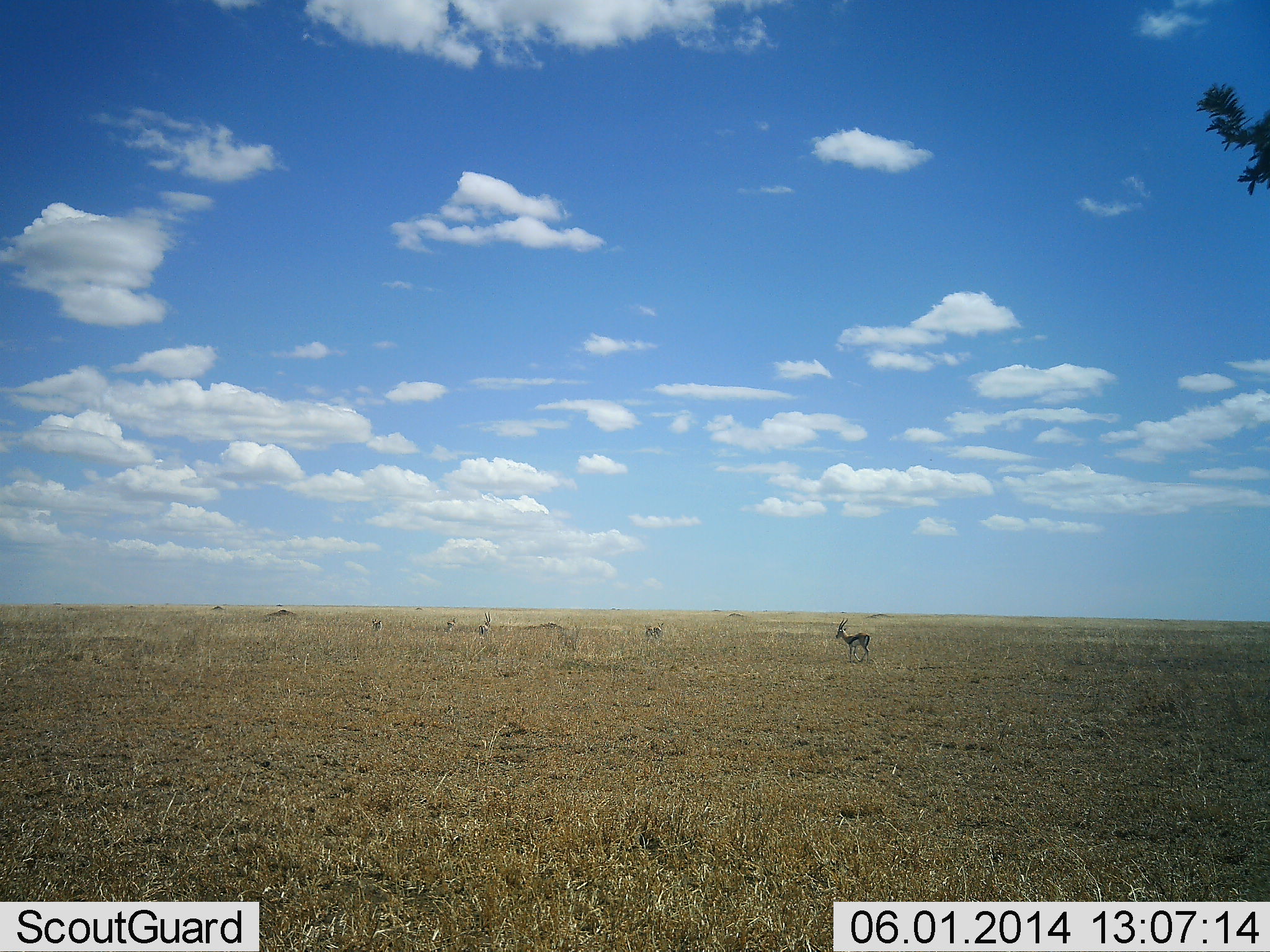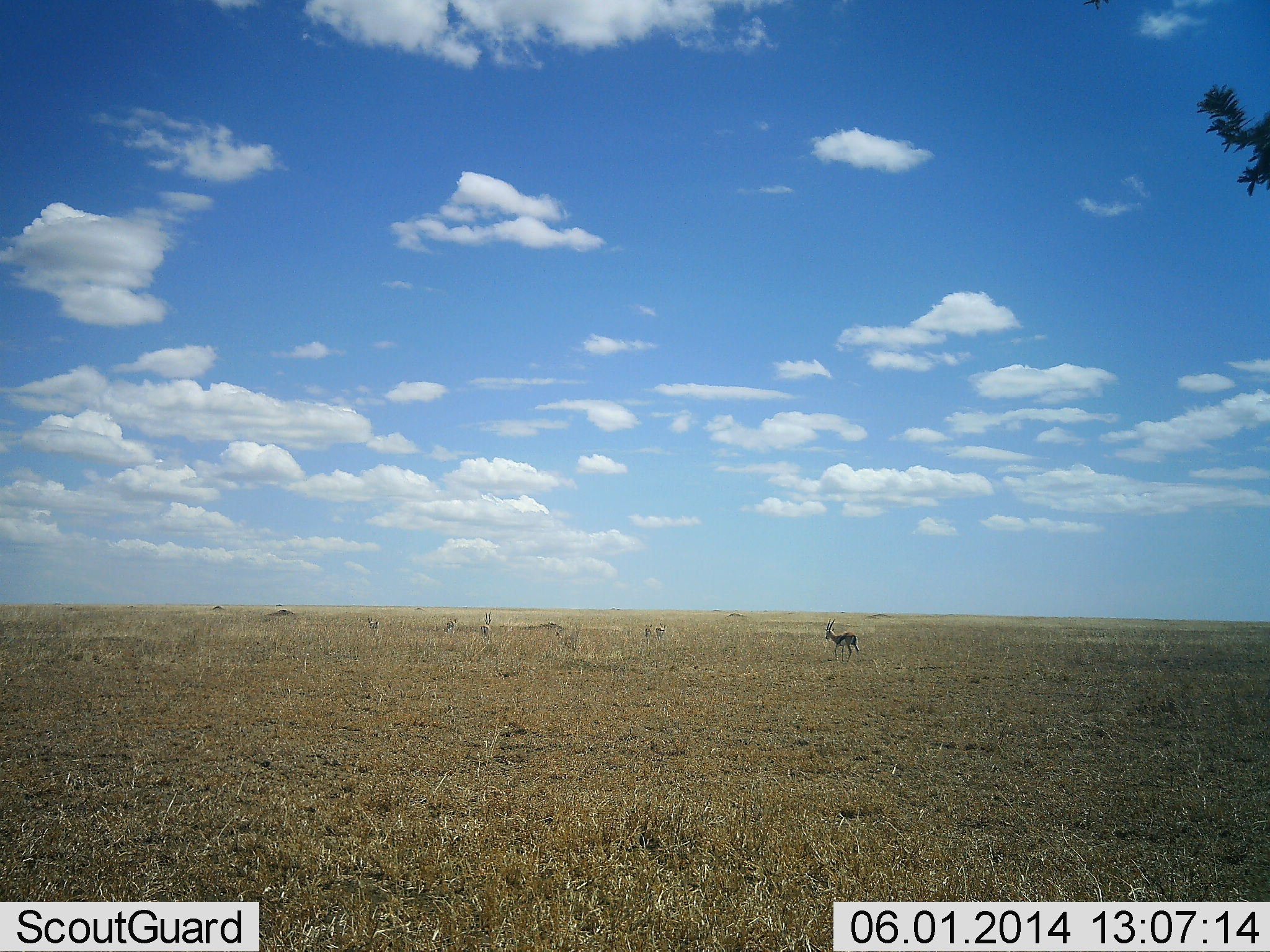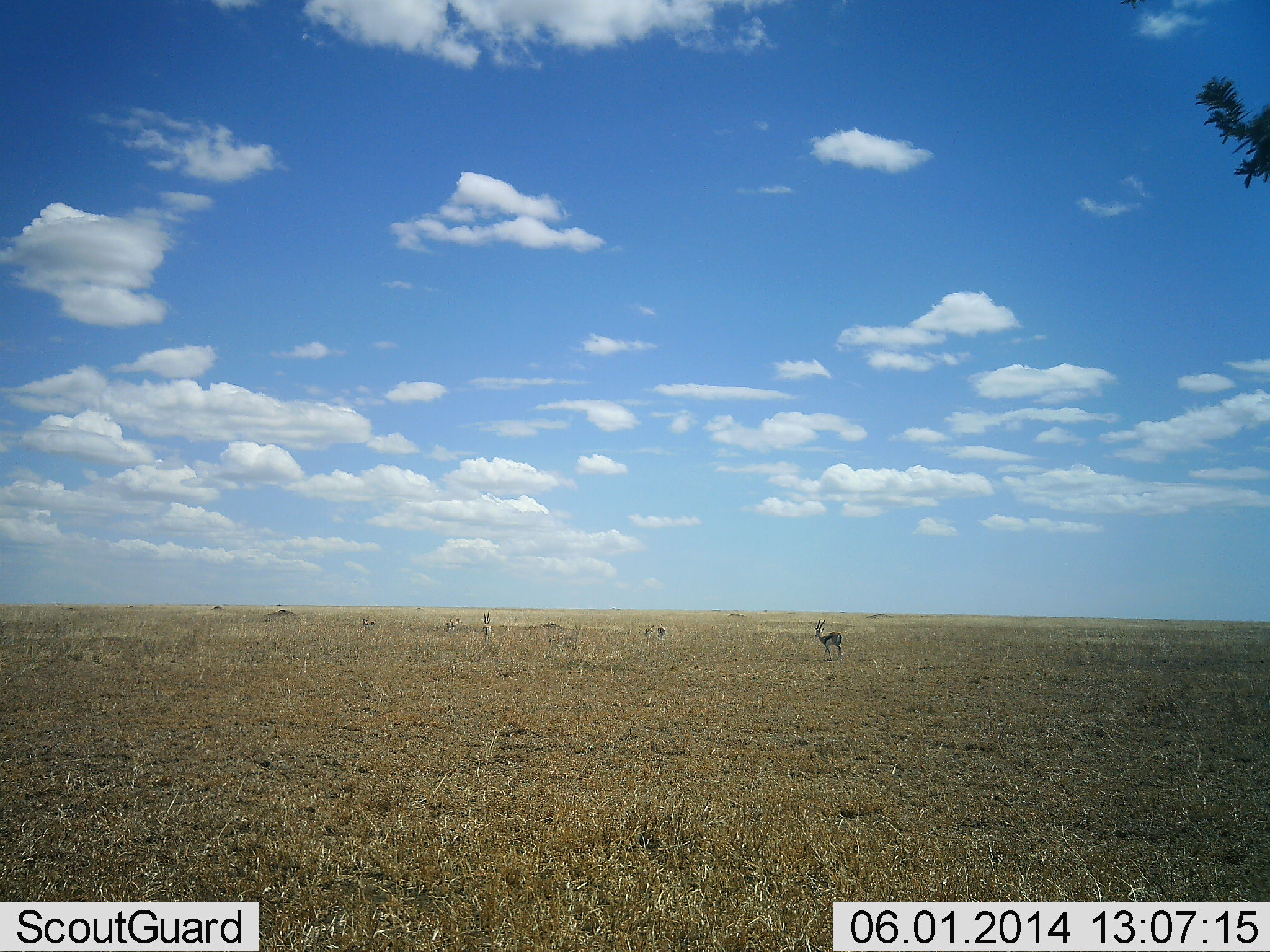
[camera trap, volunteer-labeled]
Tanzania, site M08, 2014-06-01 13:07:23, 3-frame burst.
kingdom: Animalia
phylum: Chordata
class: Mammalia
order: Artiodactyla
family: Bovidae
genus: Eudorcas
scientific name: Eudorcas thomsonii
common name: thomson's gazelle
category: gazellethomsons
Gazellethomsons (thomson's gazelle) (Eudorcas thomsonii), count 6. Behavior (volunteer vote fractions): standing 30%, resting 0%, moving 90%, interacting 0%. Young present (vote fraction): 0%. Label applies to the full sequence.